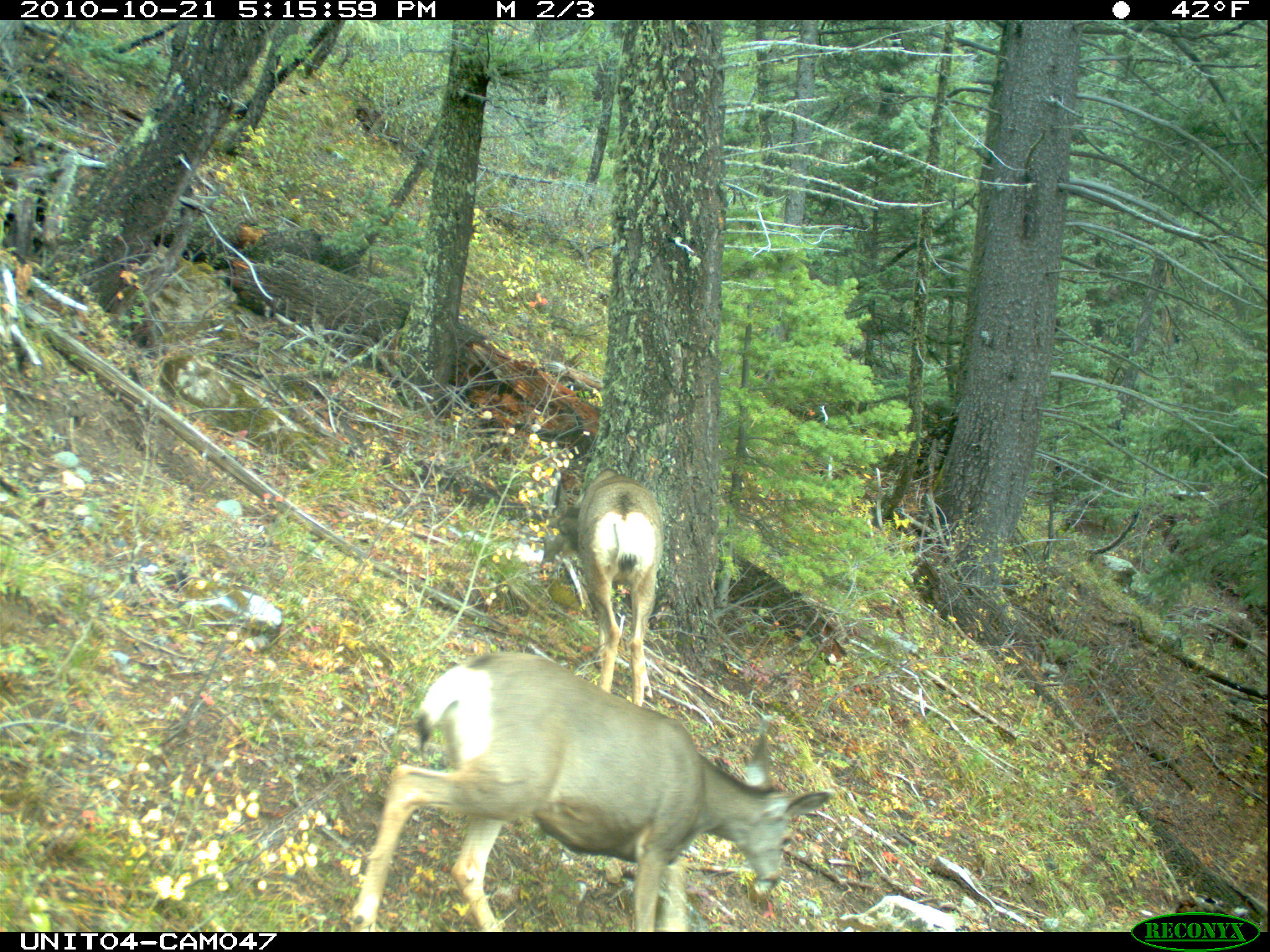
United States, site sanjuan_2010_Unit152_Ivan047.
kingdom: Animalia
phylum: Chordata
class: Mammalia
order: Artiodactyla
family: Cervidae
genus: Odocoileus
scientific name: Odocoileus hemionus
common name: mule deer